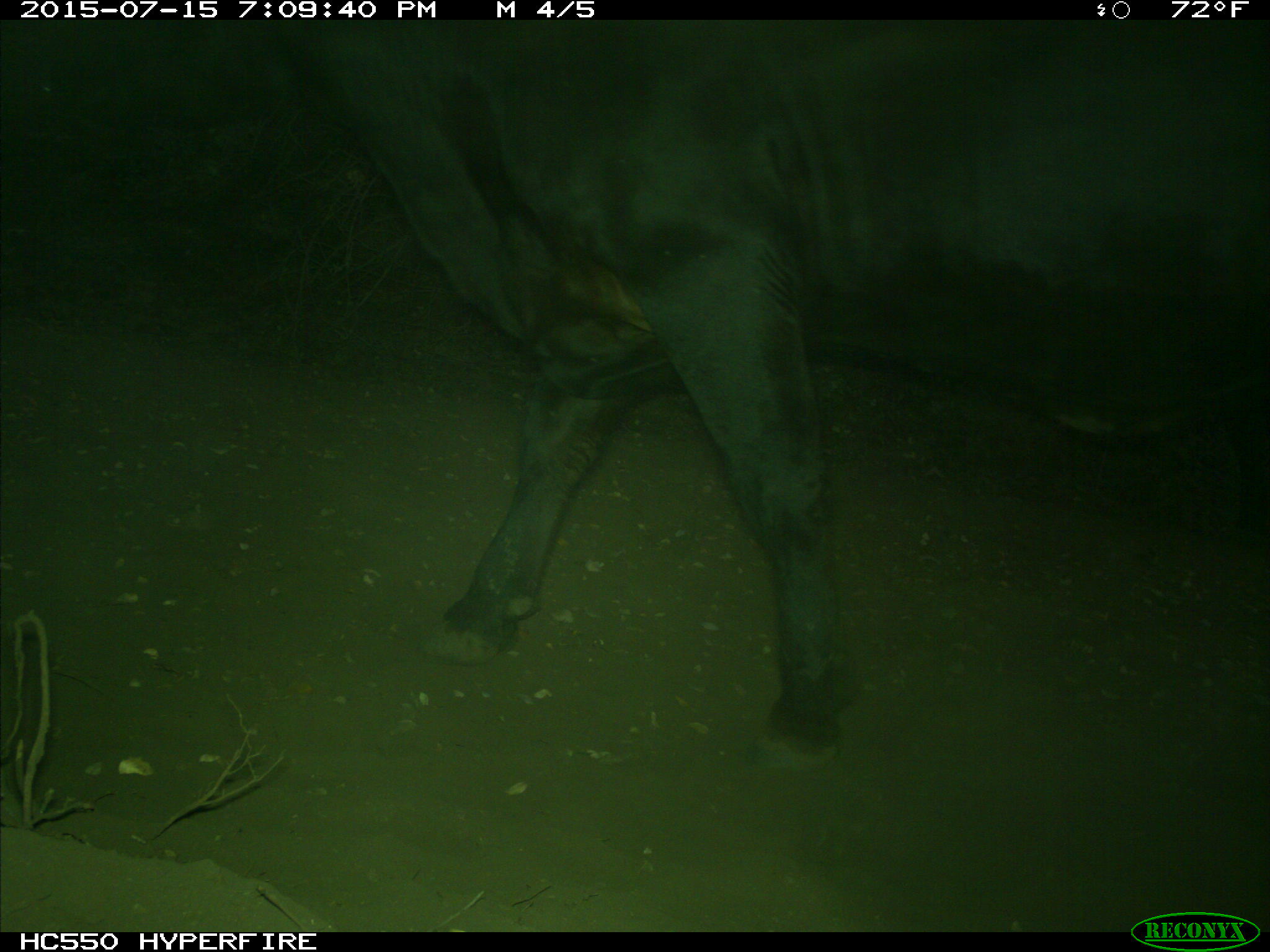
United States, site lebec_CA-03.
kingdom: Animalia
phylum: Chordata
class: Mammalia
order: Artiodactyla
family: Bovidae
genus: Bos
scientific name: Bos taurus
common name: domestic cow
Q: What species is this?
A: Bos taurus (domestic cow).